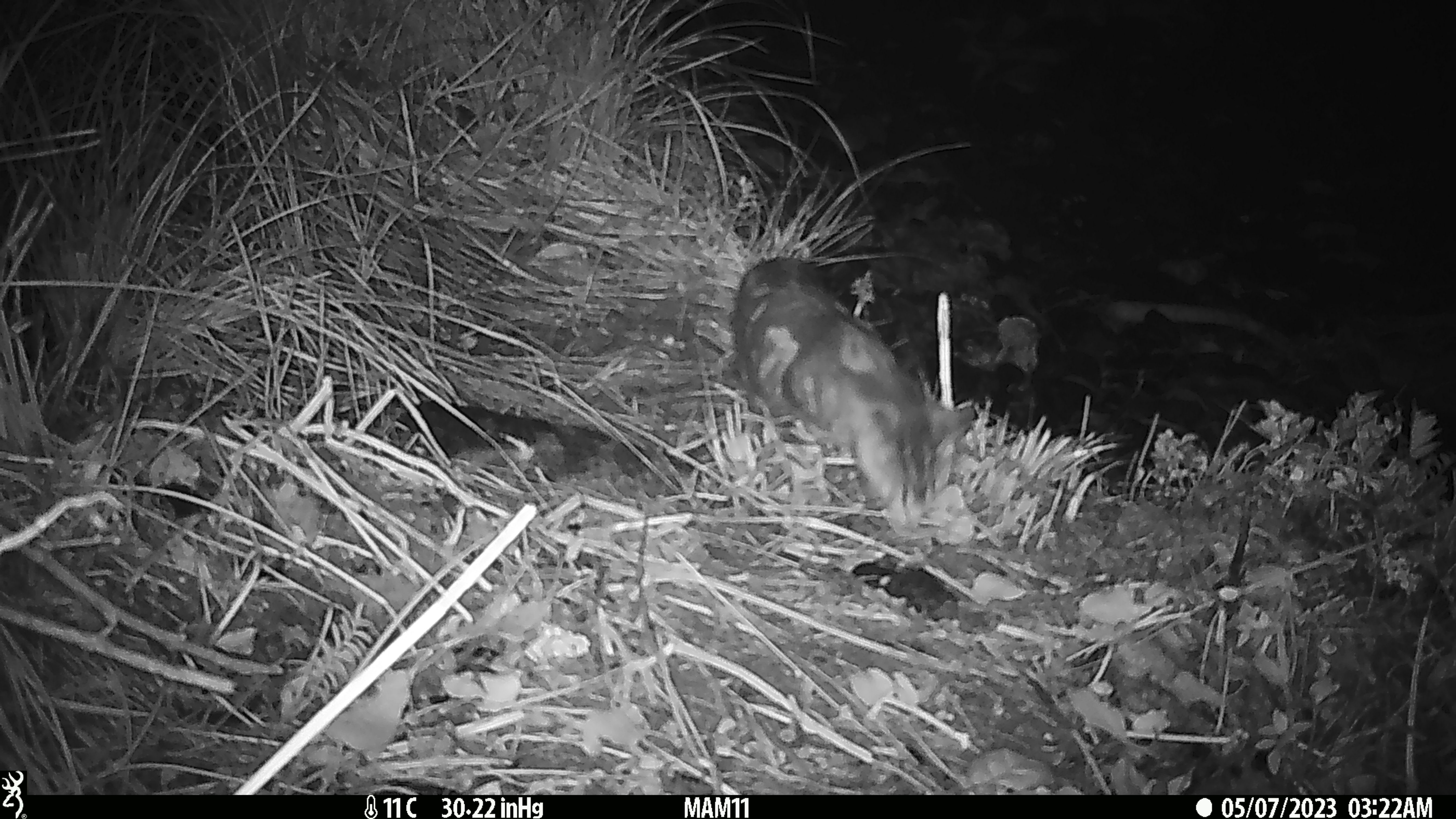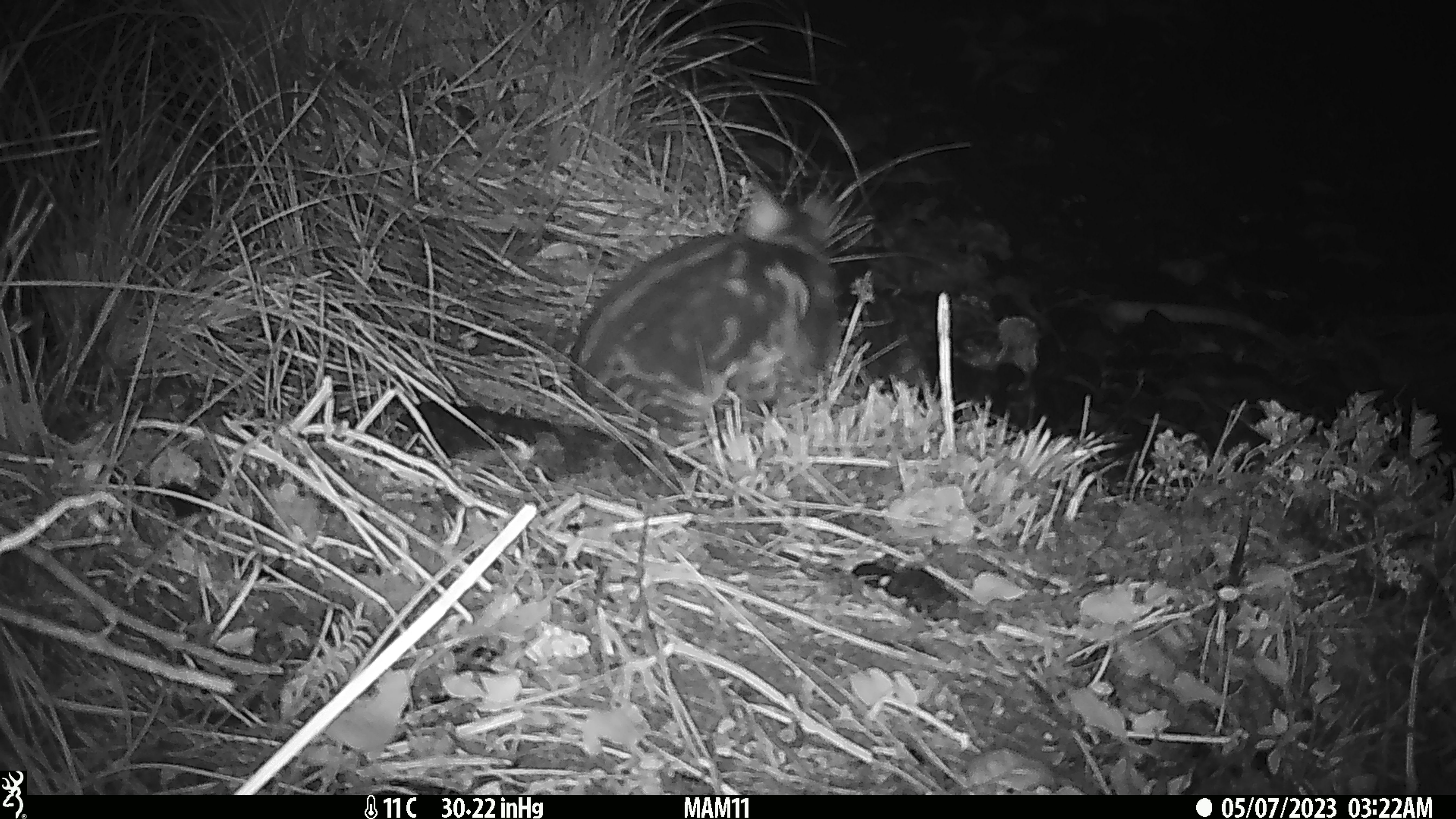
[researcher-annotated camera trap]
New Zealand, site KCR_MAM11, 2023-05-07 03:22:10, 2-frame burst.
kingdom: Animalia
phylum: Chordata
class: Mammalia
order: Carnivora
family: Felidae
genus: Felis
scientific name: Felis catus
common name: domestic cat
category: cat